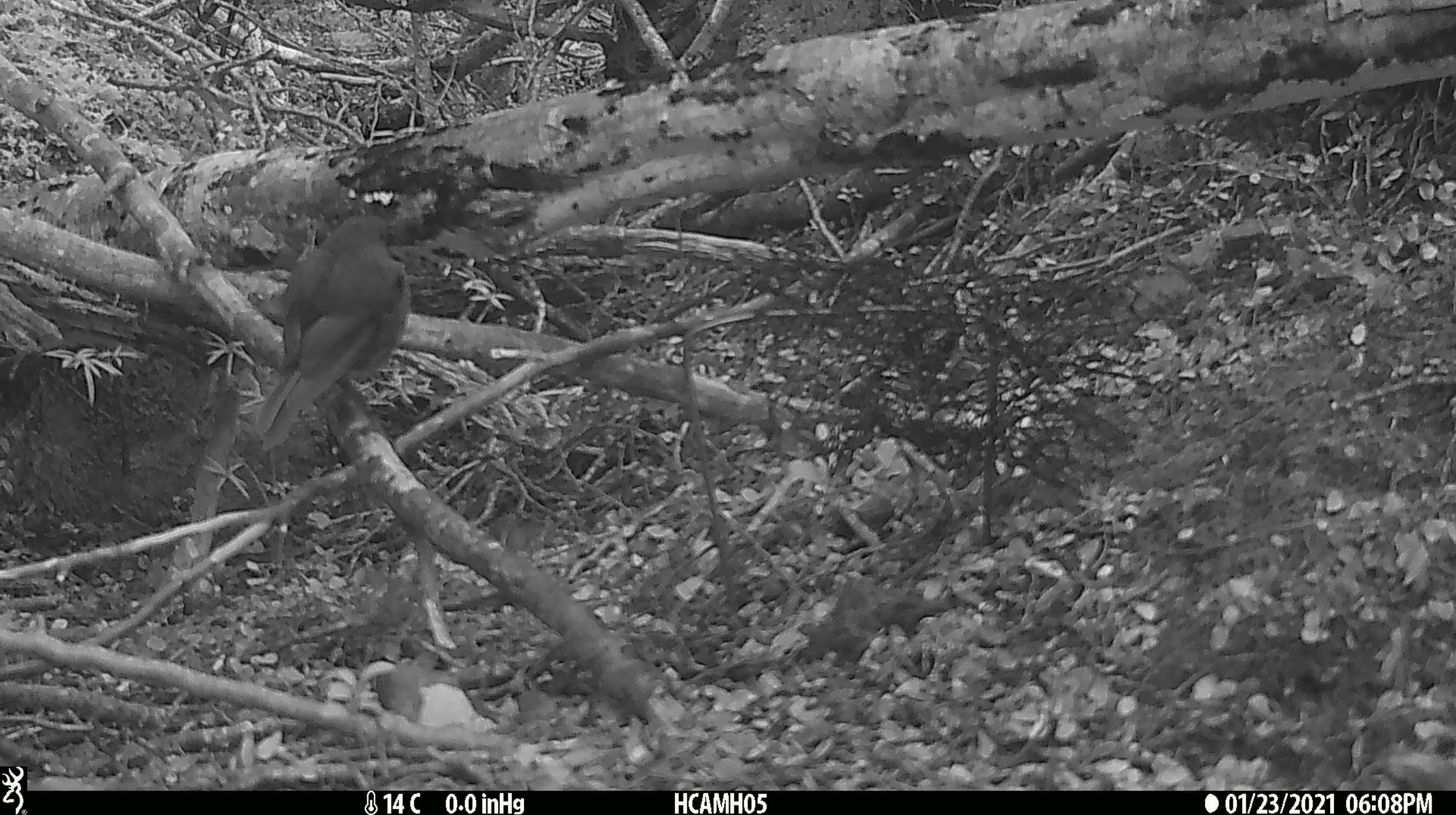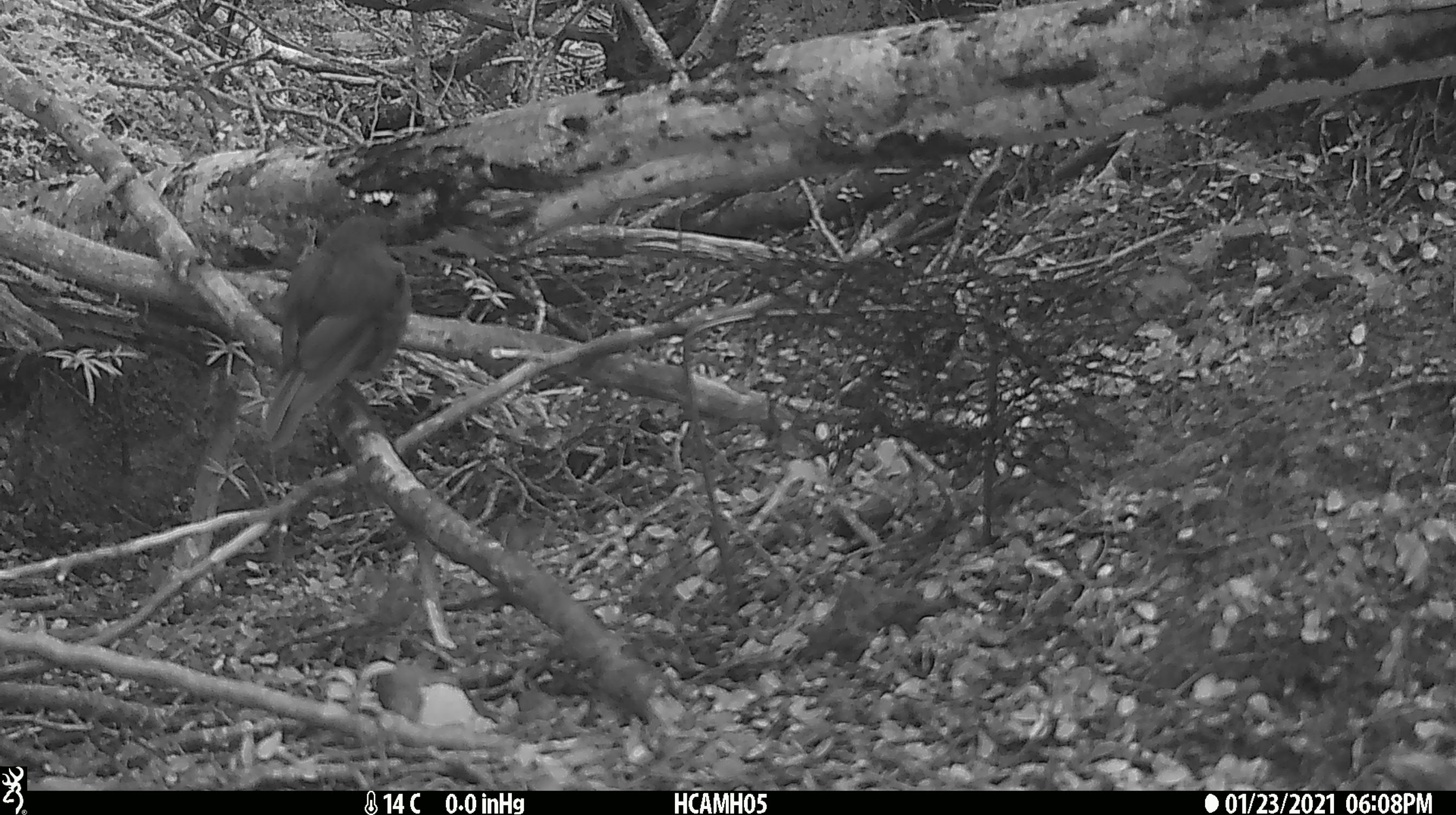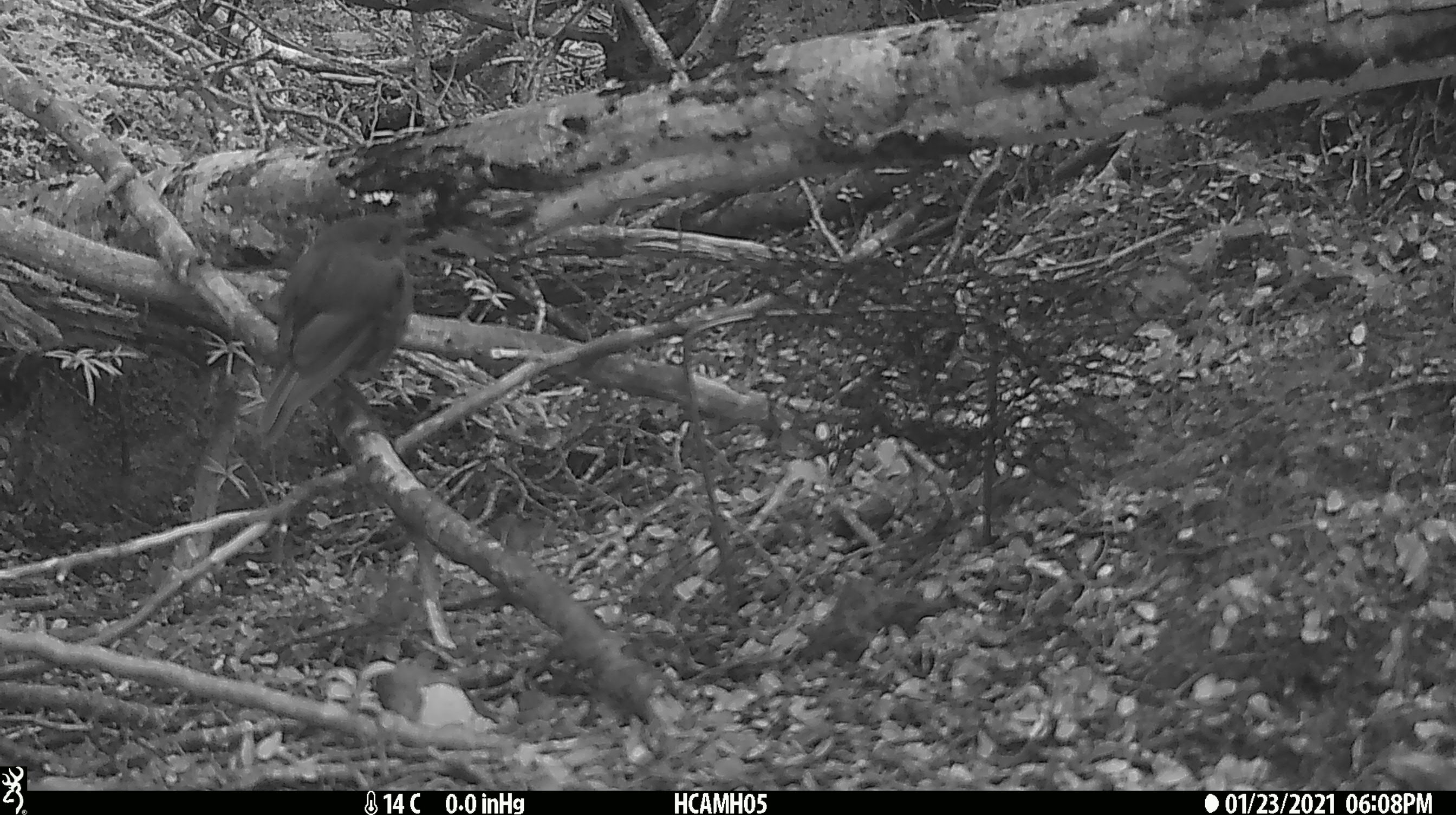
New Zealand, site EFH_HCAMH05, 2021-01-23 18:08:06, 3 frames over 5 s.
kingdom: Animalia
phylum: Chordata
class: Aves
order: Passeriformes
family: Petroicidae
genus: Petroica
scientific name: Petroica australis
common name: new zealand robin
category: robin